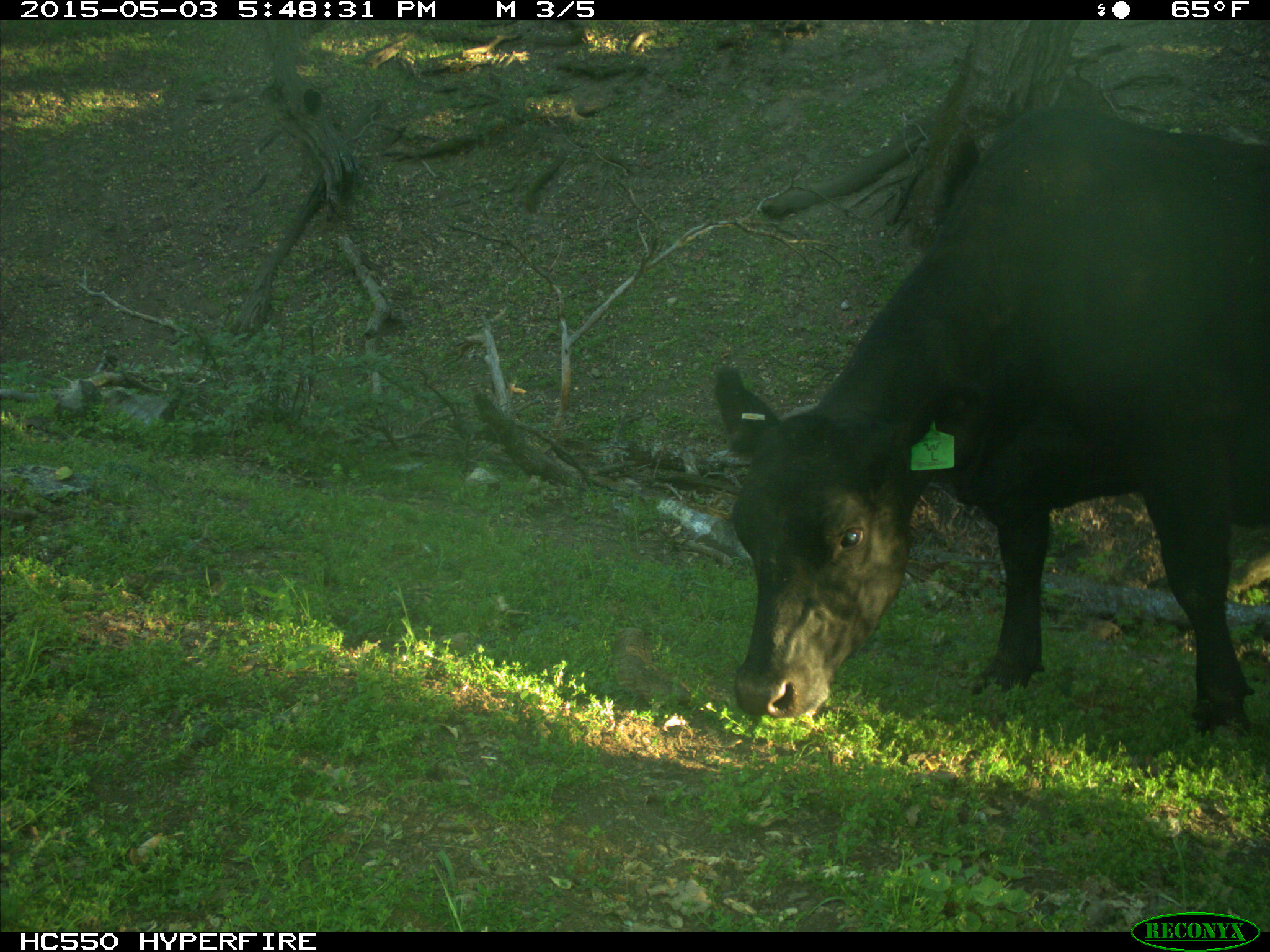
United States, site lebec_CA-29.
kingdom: Animalia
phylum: Chordata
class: Mammalia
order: Artiodactyla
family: Bovidae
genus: Bos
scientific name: Bos taurus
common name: domestic cow